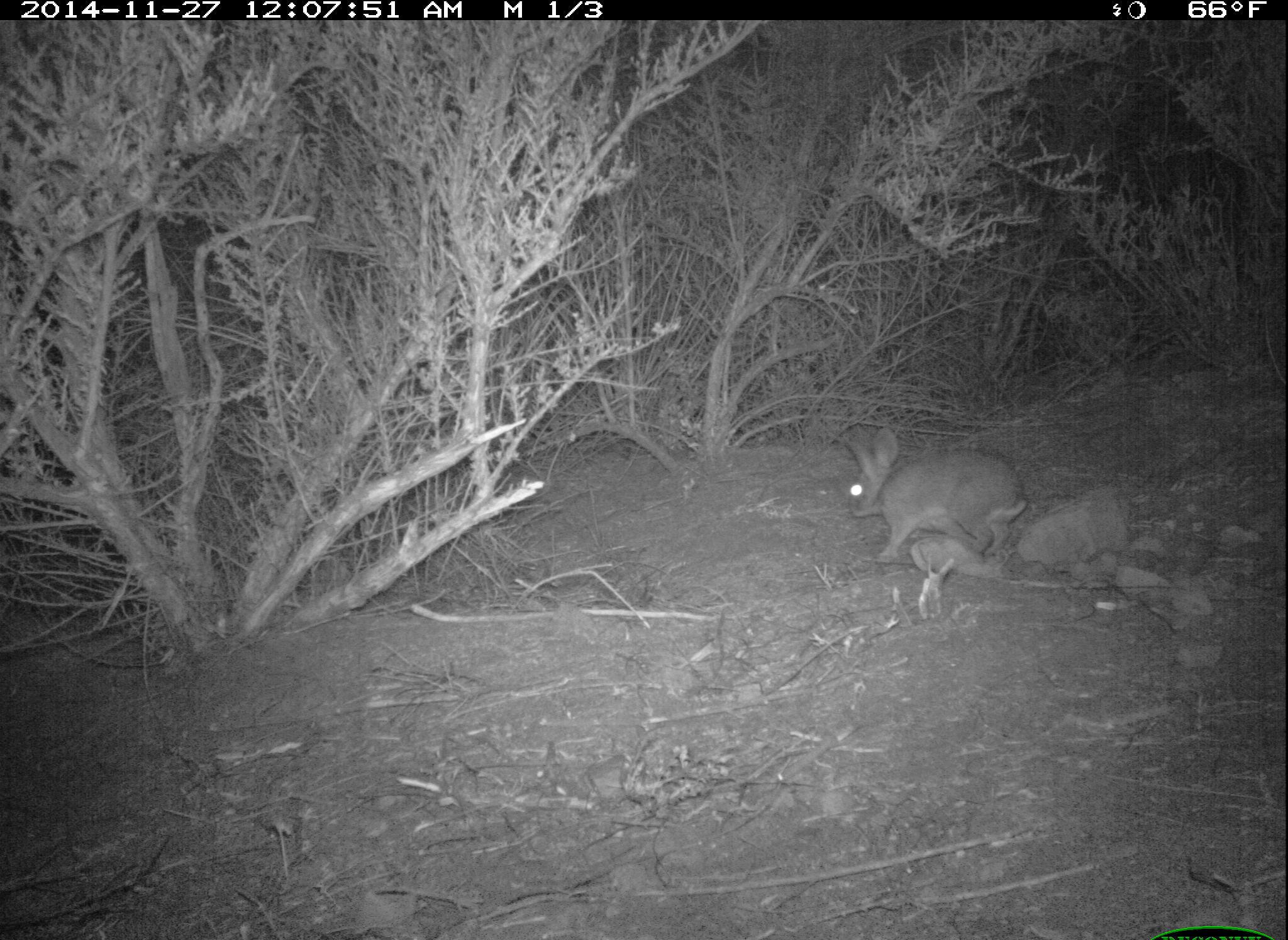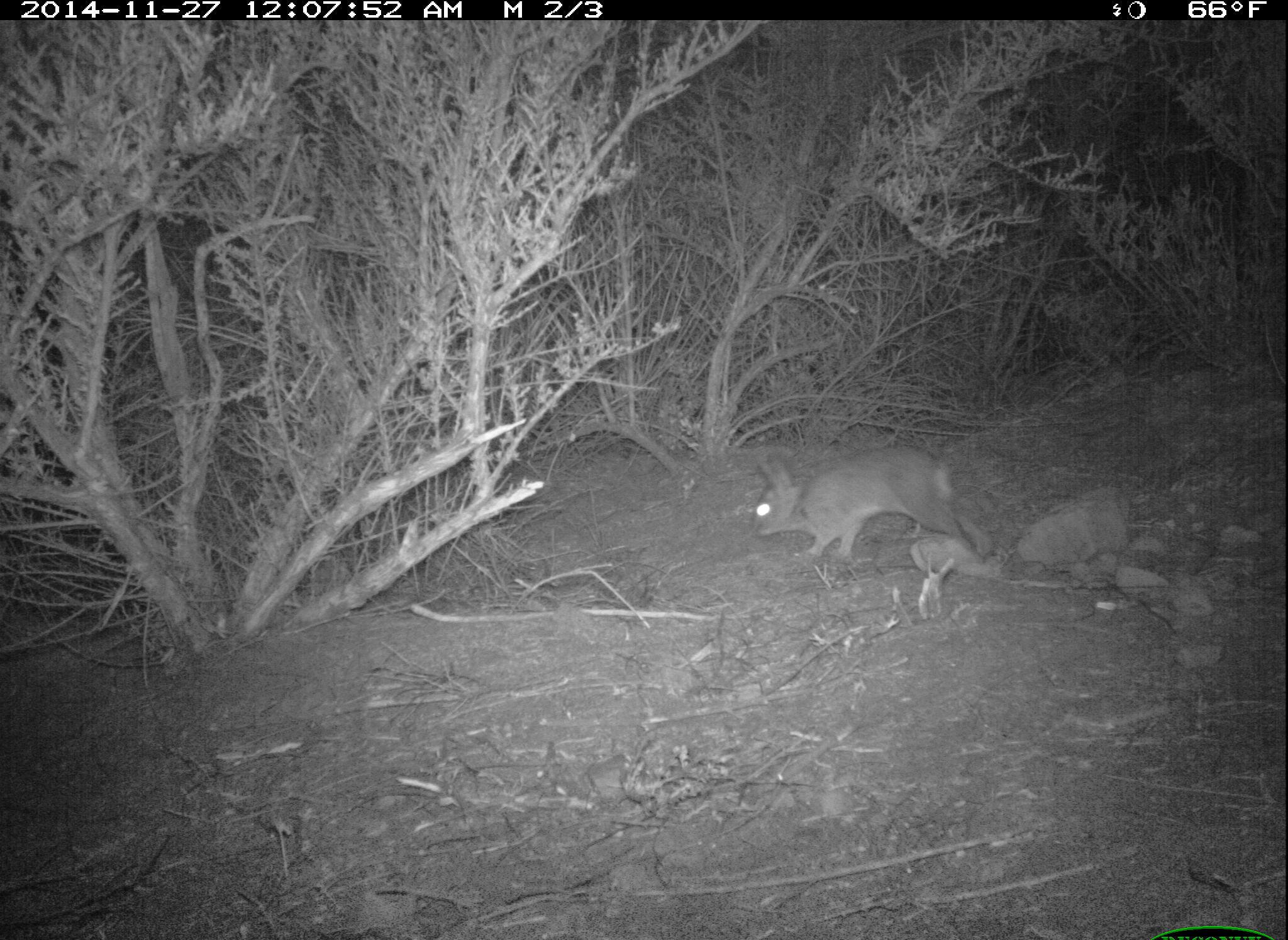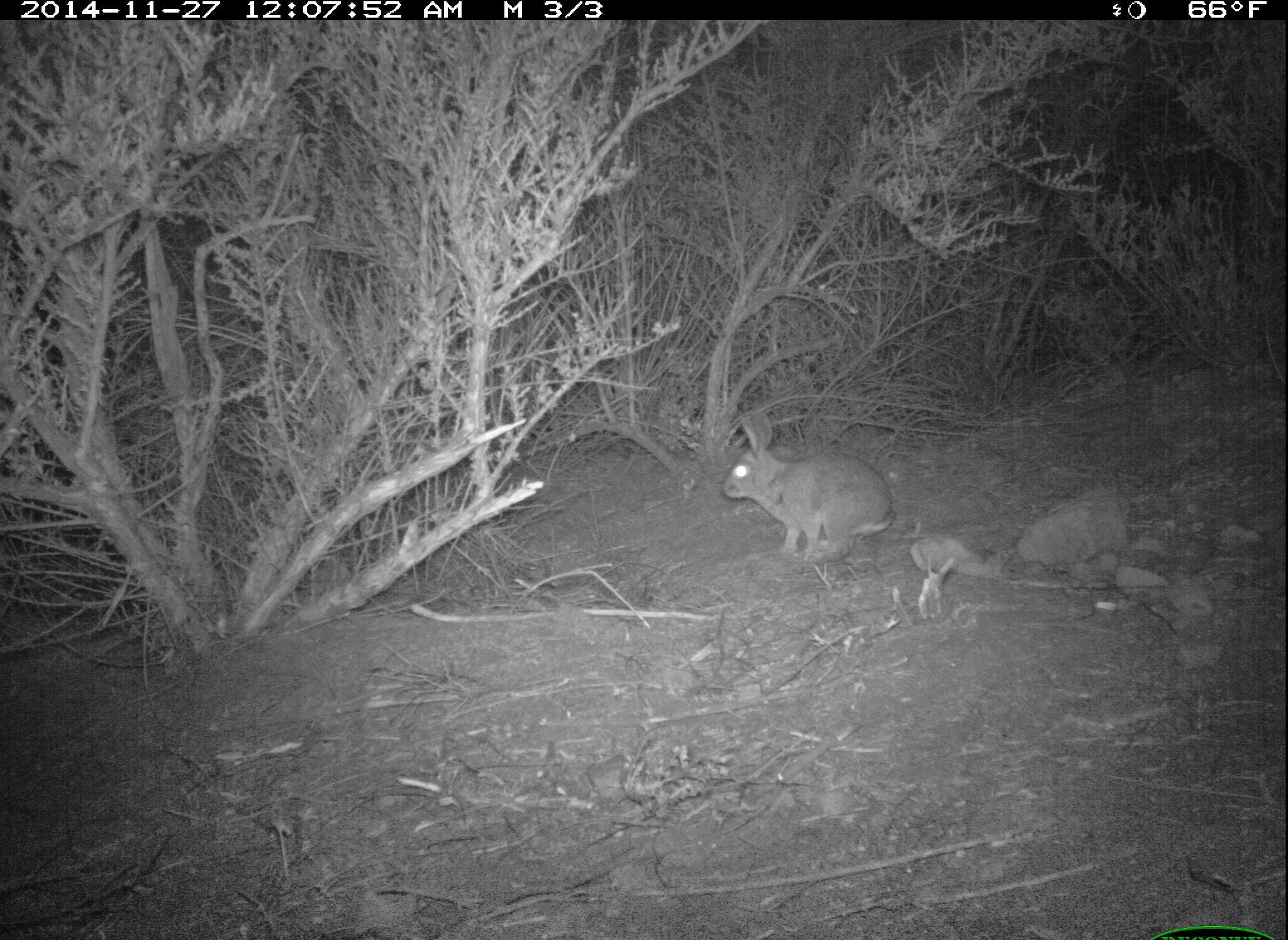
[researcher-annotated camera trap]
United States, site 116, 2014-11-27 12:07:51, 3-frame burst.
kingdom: Animalia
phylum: Chordata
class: Mammalia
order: Lagomorpha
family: Leporidae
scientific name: Leporidae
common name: rabbits and hares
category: rabbit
Rabbit (rabbits and hares) (Leporidae).